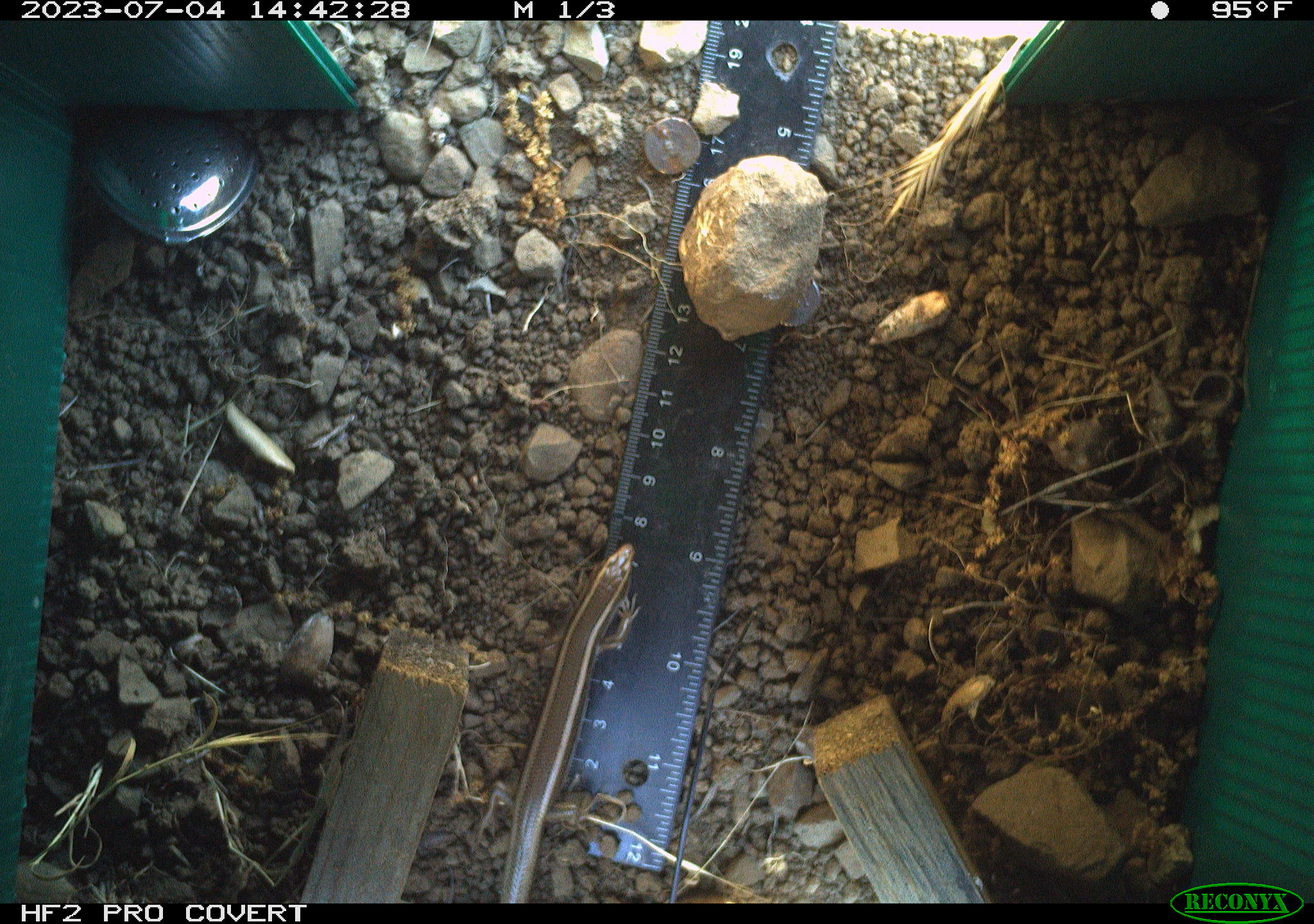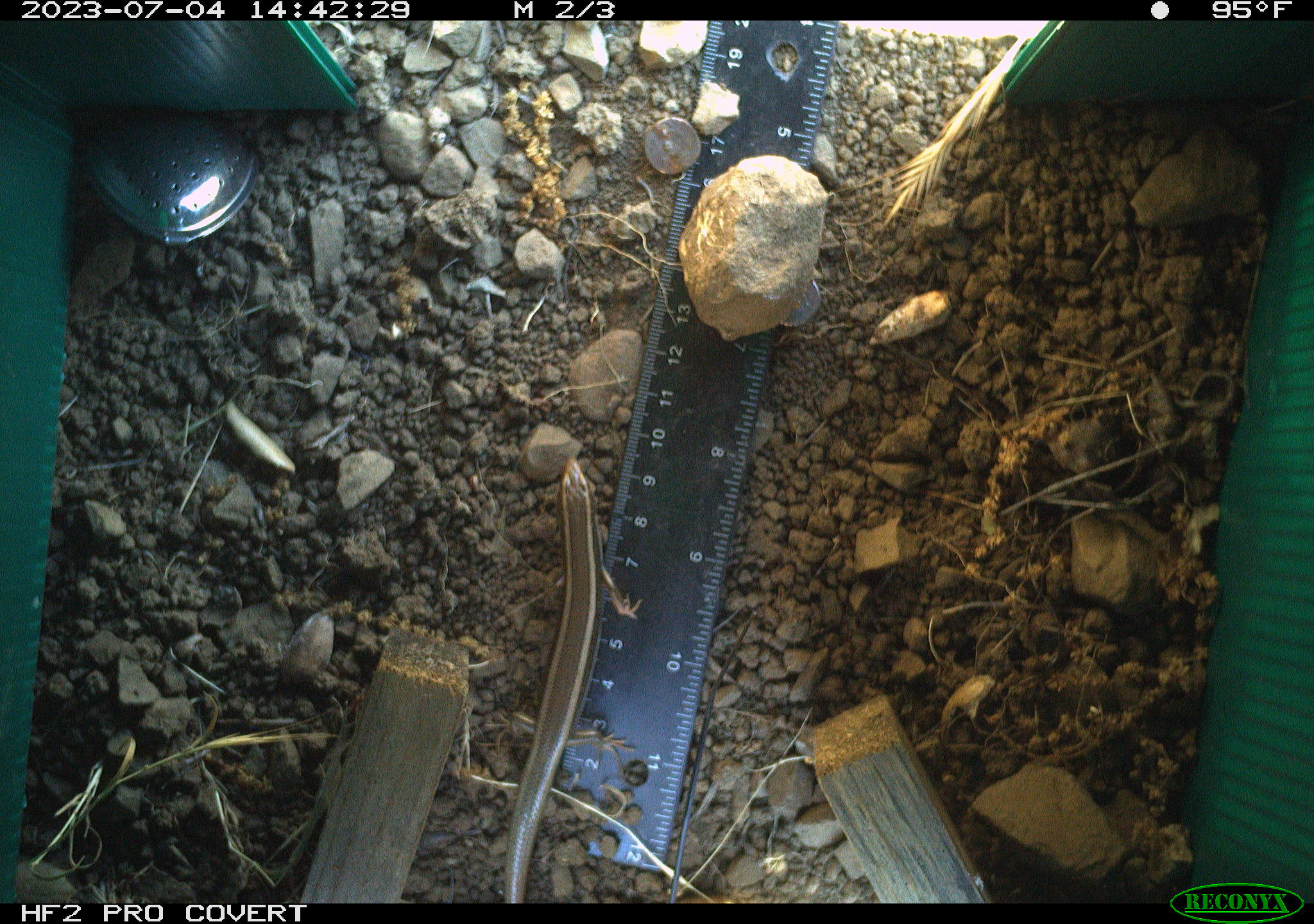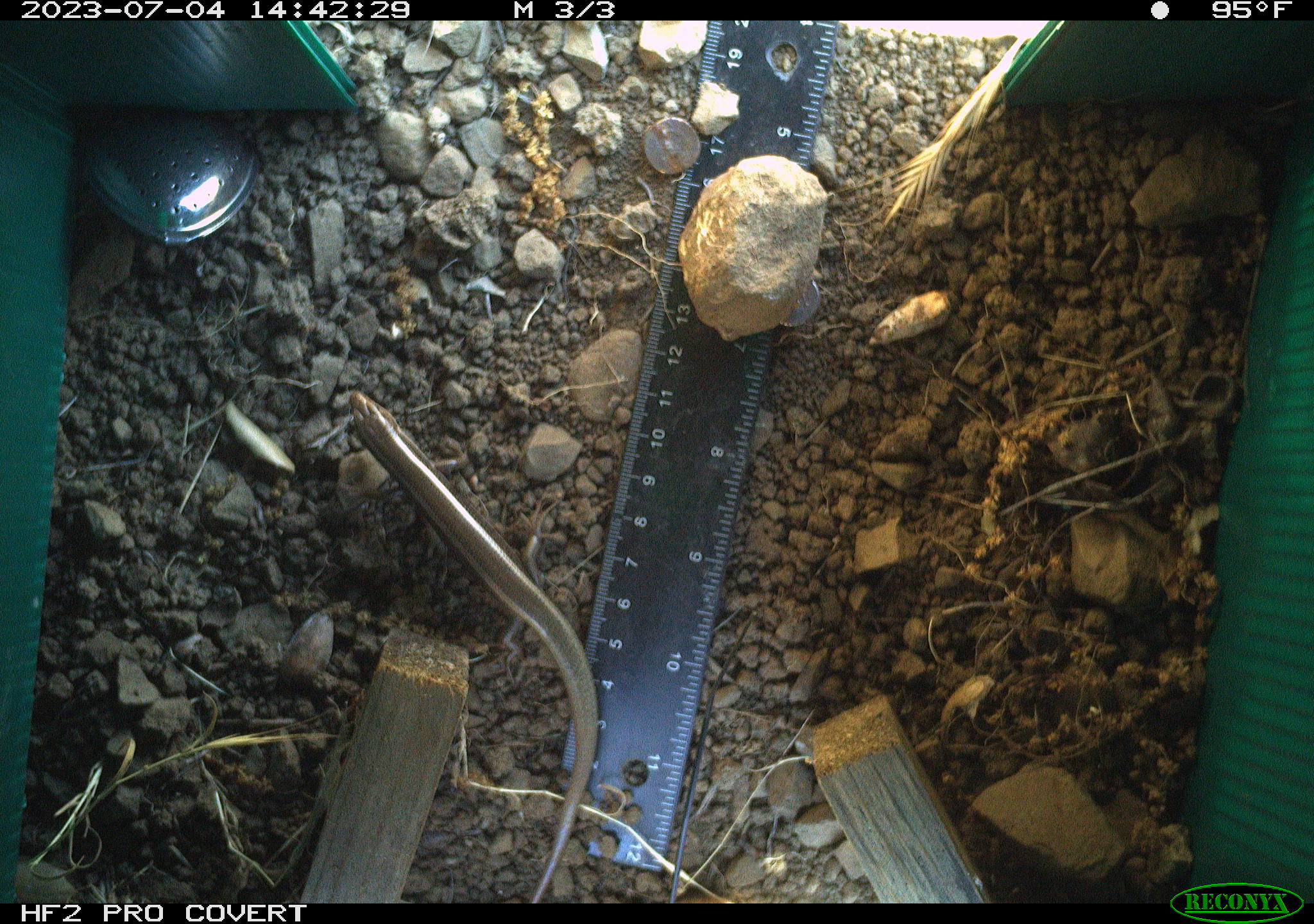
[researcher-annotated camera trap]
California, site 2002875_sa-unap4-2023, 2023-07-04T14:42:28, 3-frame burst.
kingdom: Animalia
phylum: Chordata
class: Reptilia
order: Squamata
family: Scincidae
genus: Plestiodon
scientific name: Plestiodon skiltonianus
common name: western skink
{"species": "western skink (Plestiodon skiltonianus)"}